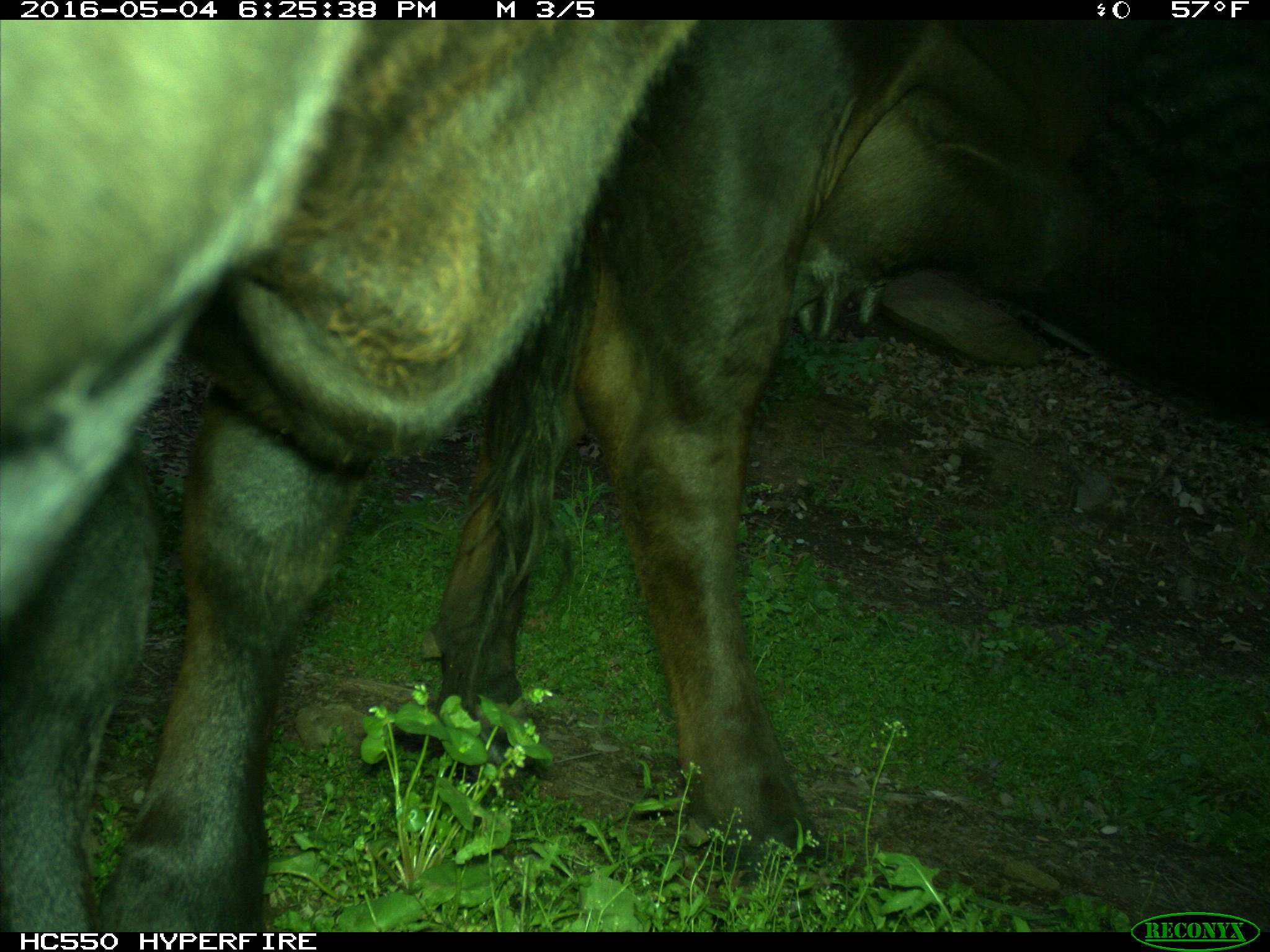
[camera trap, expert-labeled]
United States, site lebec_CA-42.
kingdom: Animalia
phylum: Chordata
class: Mammalia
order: Artiodactyla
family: Bovidae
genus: Bos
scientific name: Bos taurus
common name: domestic cow